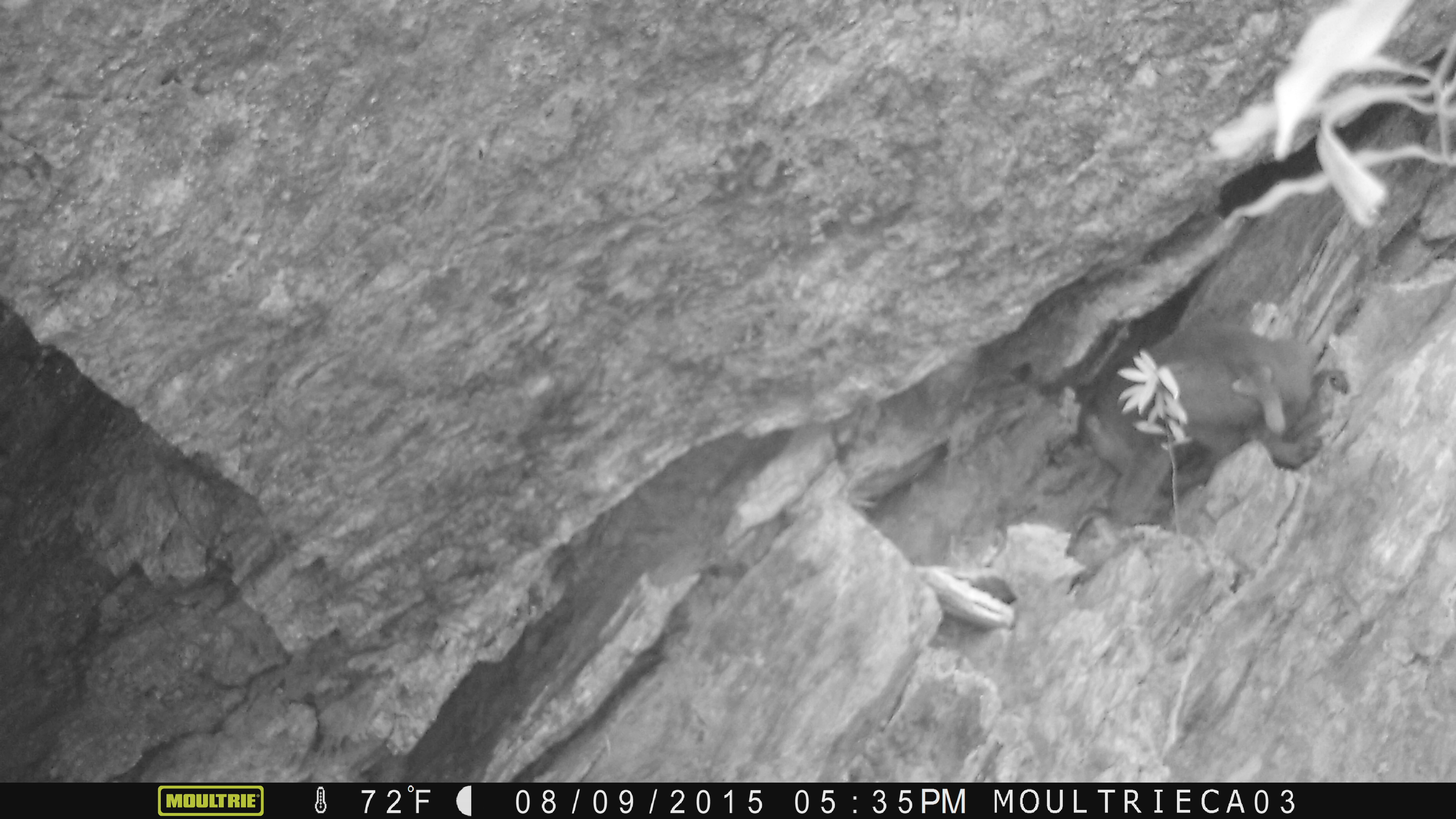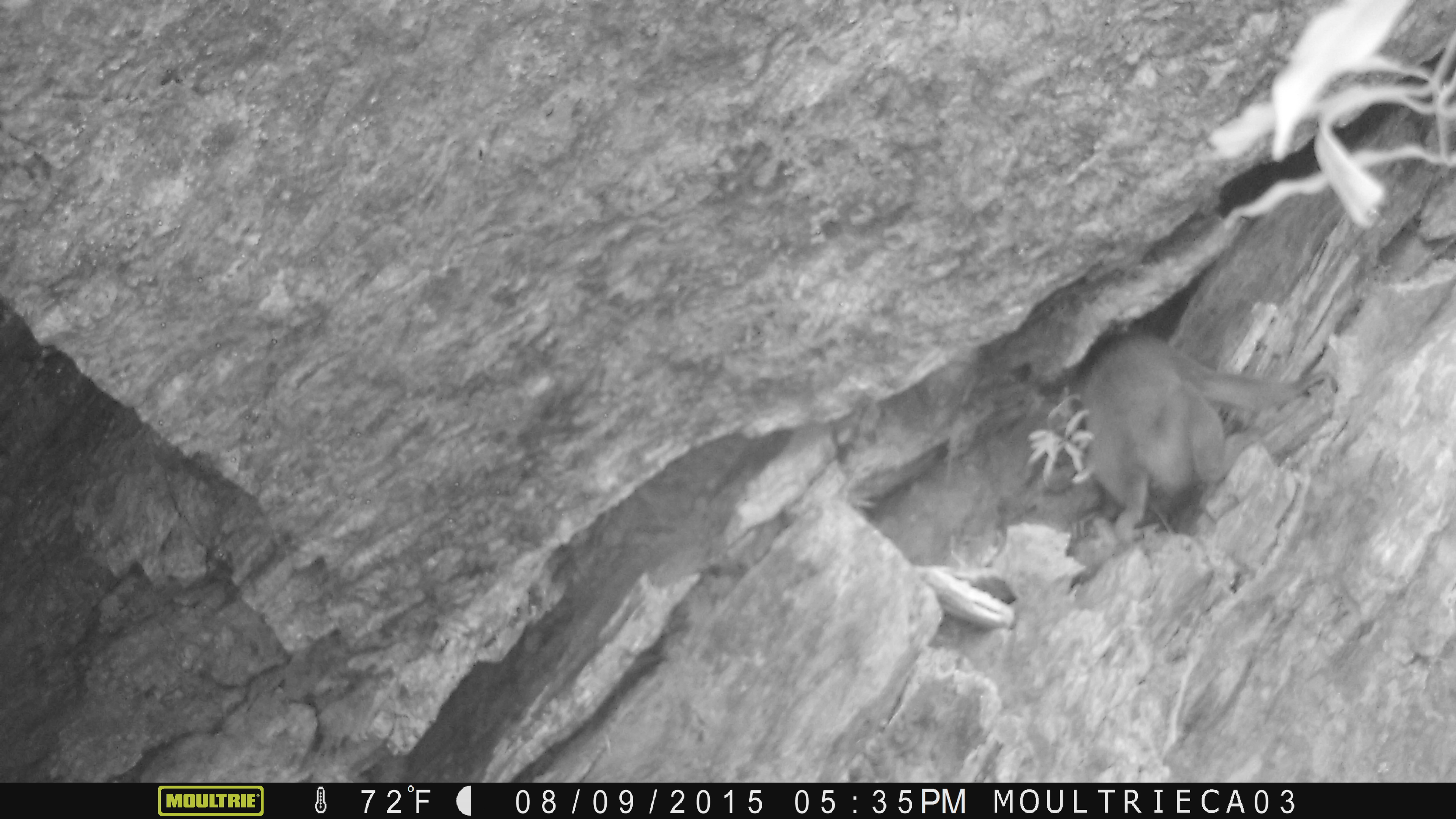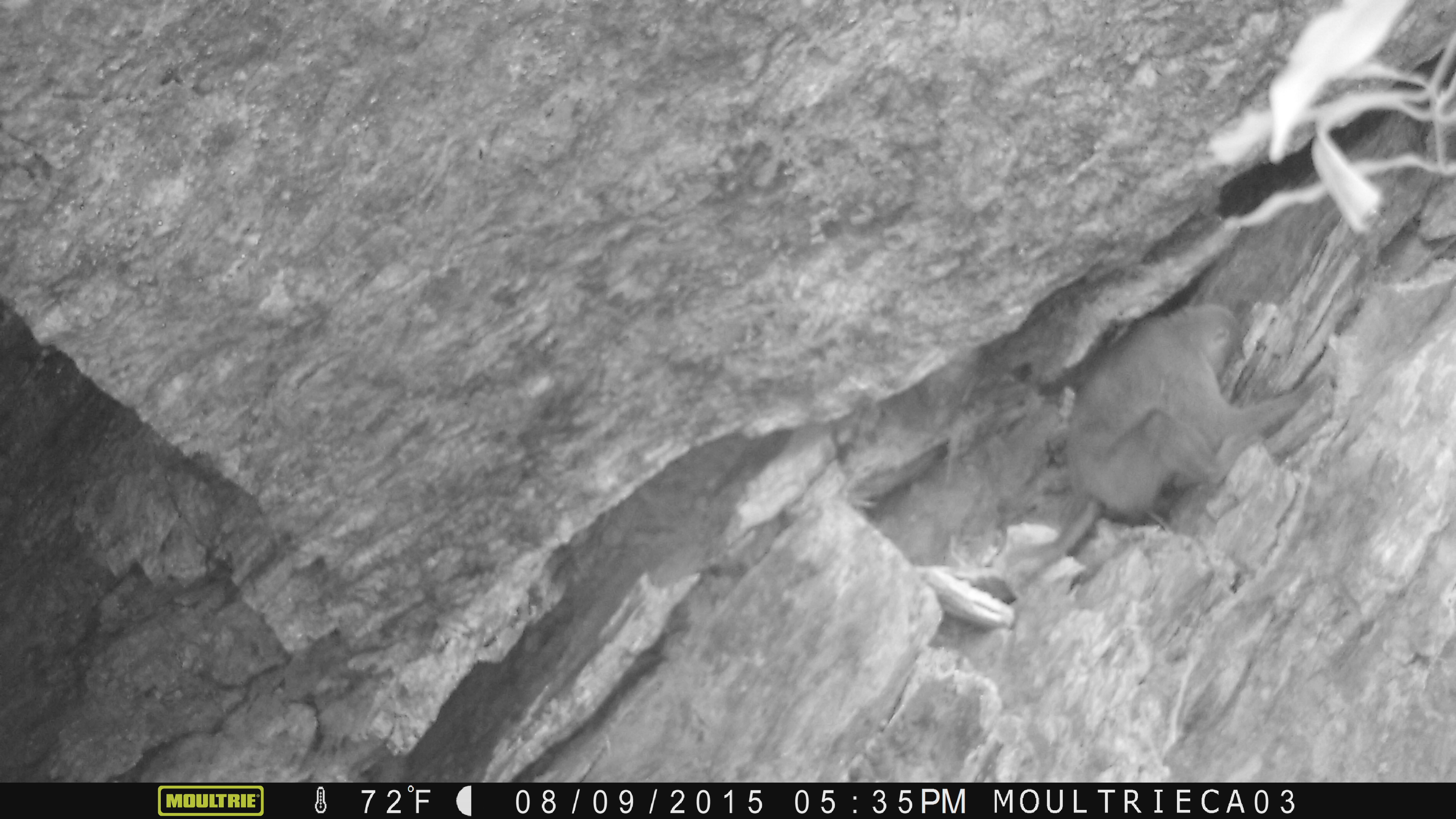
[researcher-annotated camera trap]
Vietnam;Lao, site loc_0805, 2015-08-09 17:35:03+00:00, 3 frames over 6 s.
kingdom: Animalia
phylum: Chordata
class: Mammalia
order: Primates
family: Cercopithecidae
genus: Macaca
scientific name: Macaca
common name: macaque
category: macaque not stump tailed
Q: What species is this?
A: Macaque not stump tailed (macaque) (Macaca).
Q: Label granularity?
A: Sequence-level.